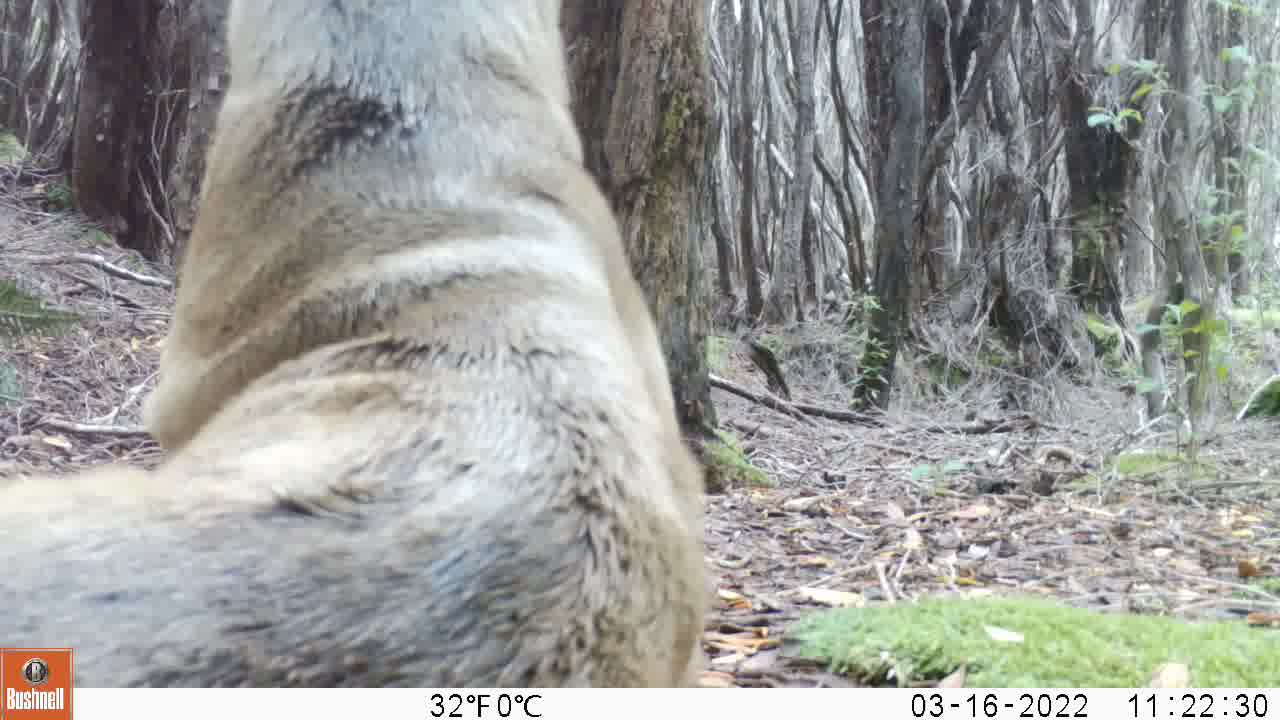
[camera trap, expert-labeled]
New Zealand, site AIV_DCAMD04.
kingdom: Animalia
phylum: Chordata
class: Mammalia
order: Carnivora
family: Otariidae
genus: Phocarctos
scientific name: Phocarctos hookeri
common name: new zealand sea lion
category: sealion